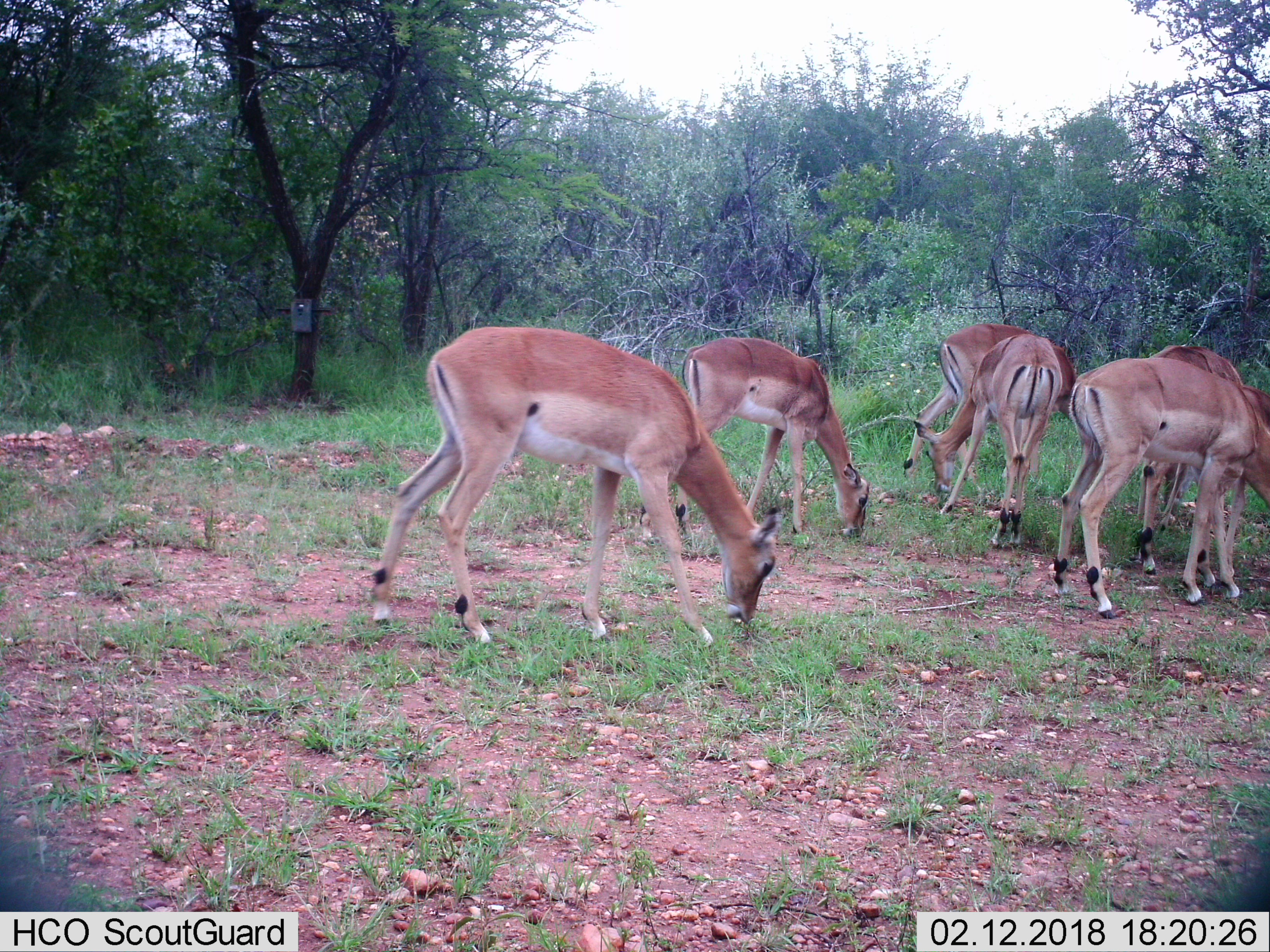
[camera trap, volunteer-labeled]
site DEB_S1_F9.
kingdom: Animalia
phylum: Chordata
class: Mammalia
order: Artiodactyla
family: Bovidae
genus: Aepyceros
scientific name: Aepyceros melampus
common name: impala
Impala (Aepyceros melampus), count 6. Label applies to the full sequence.